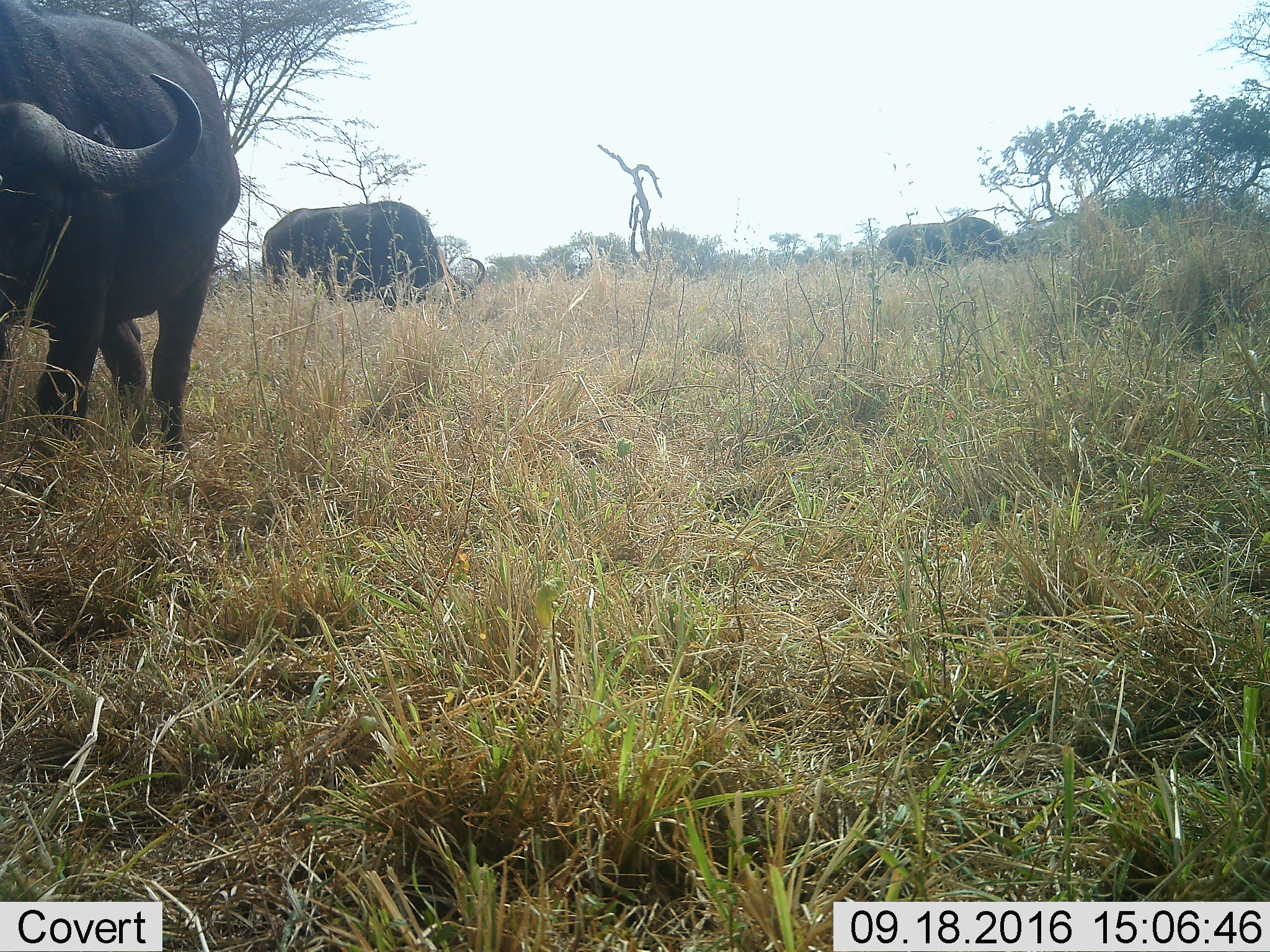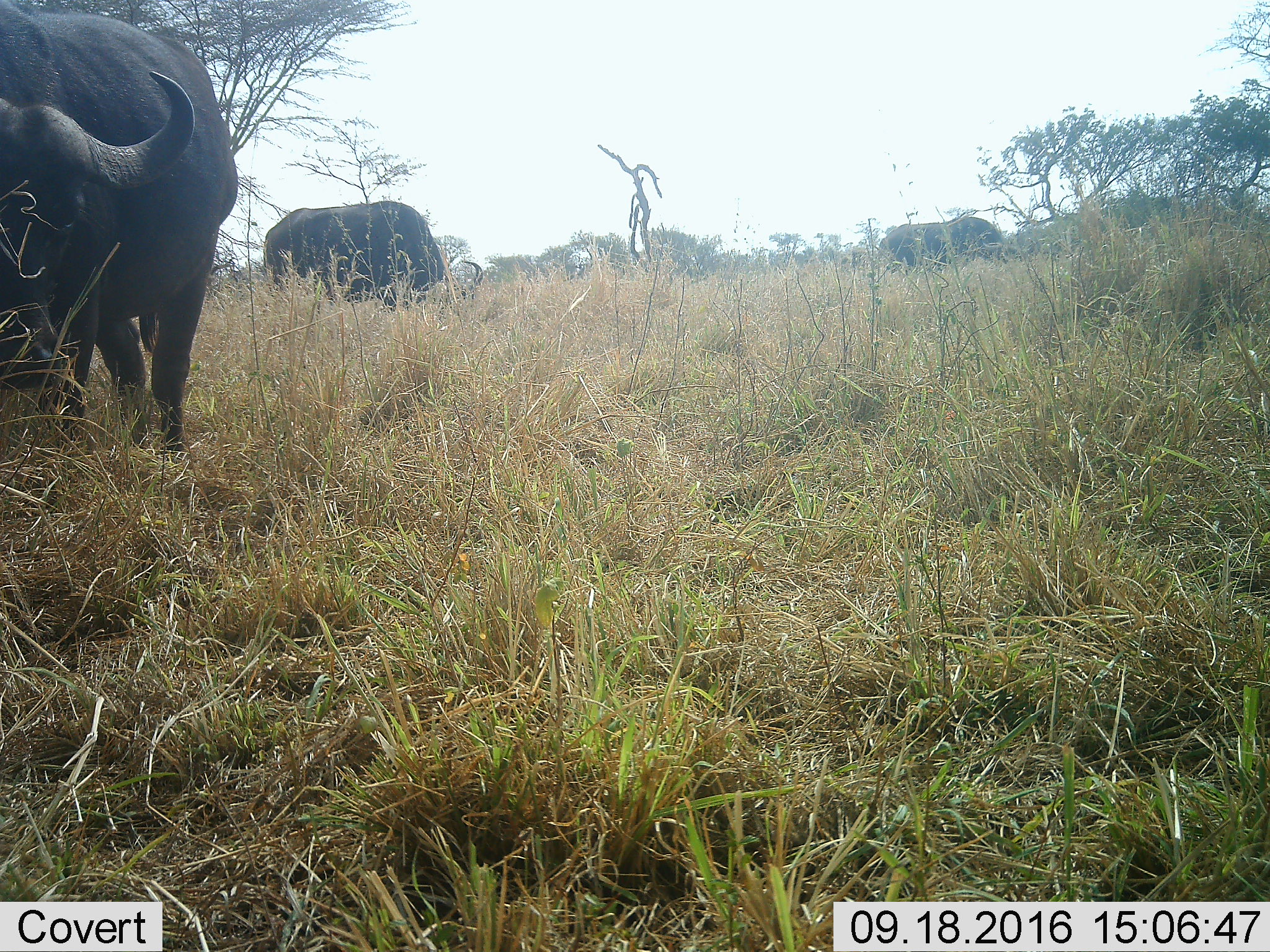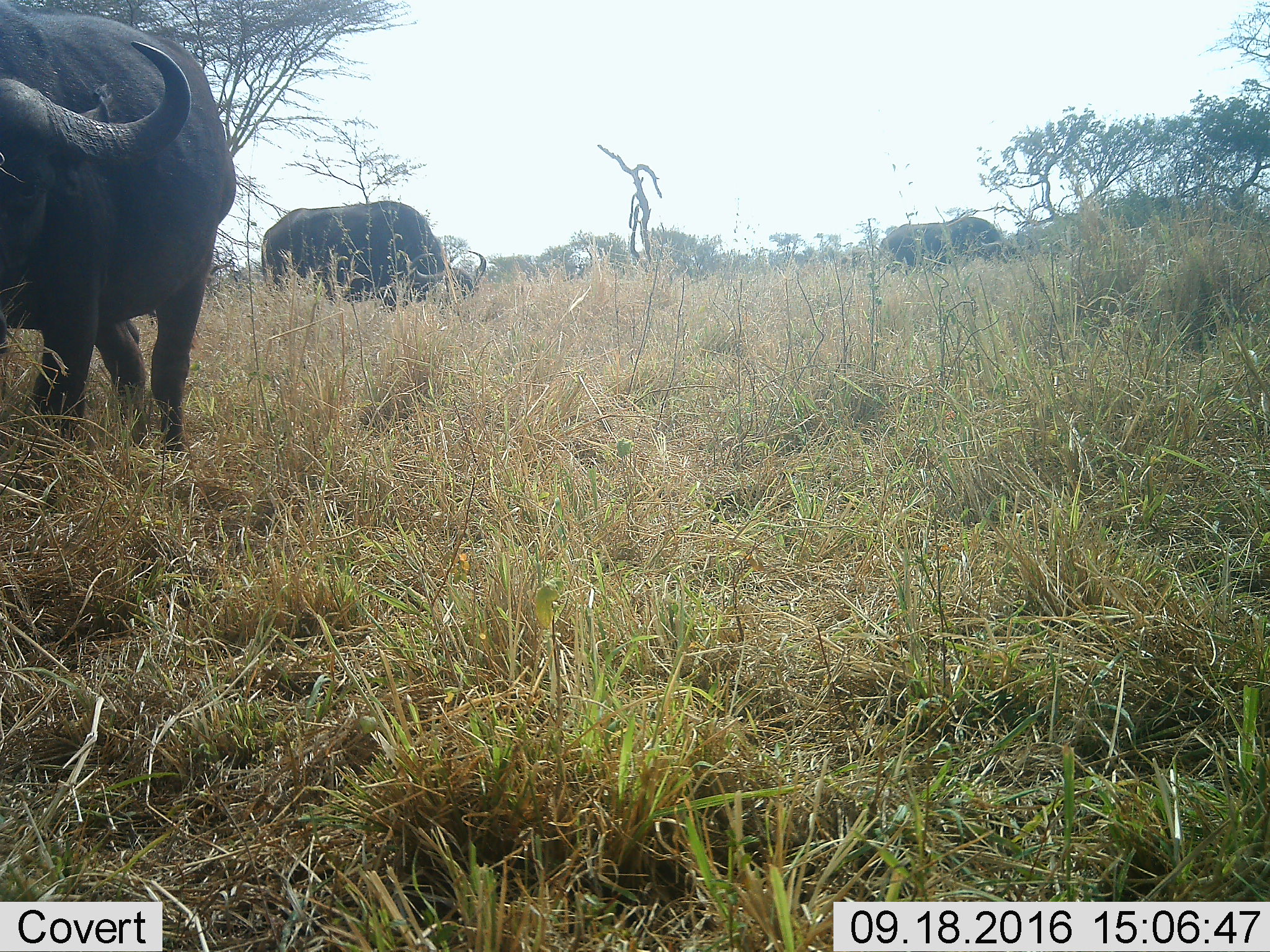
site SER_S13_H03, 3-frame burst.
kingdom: Animalia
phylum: Chordata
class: Mammalia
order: Artiodactyla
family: Bovidae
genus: Syncerus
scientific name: Syncerus caffer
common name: african buffalo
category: buffalo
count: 3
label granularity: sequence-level